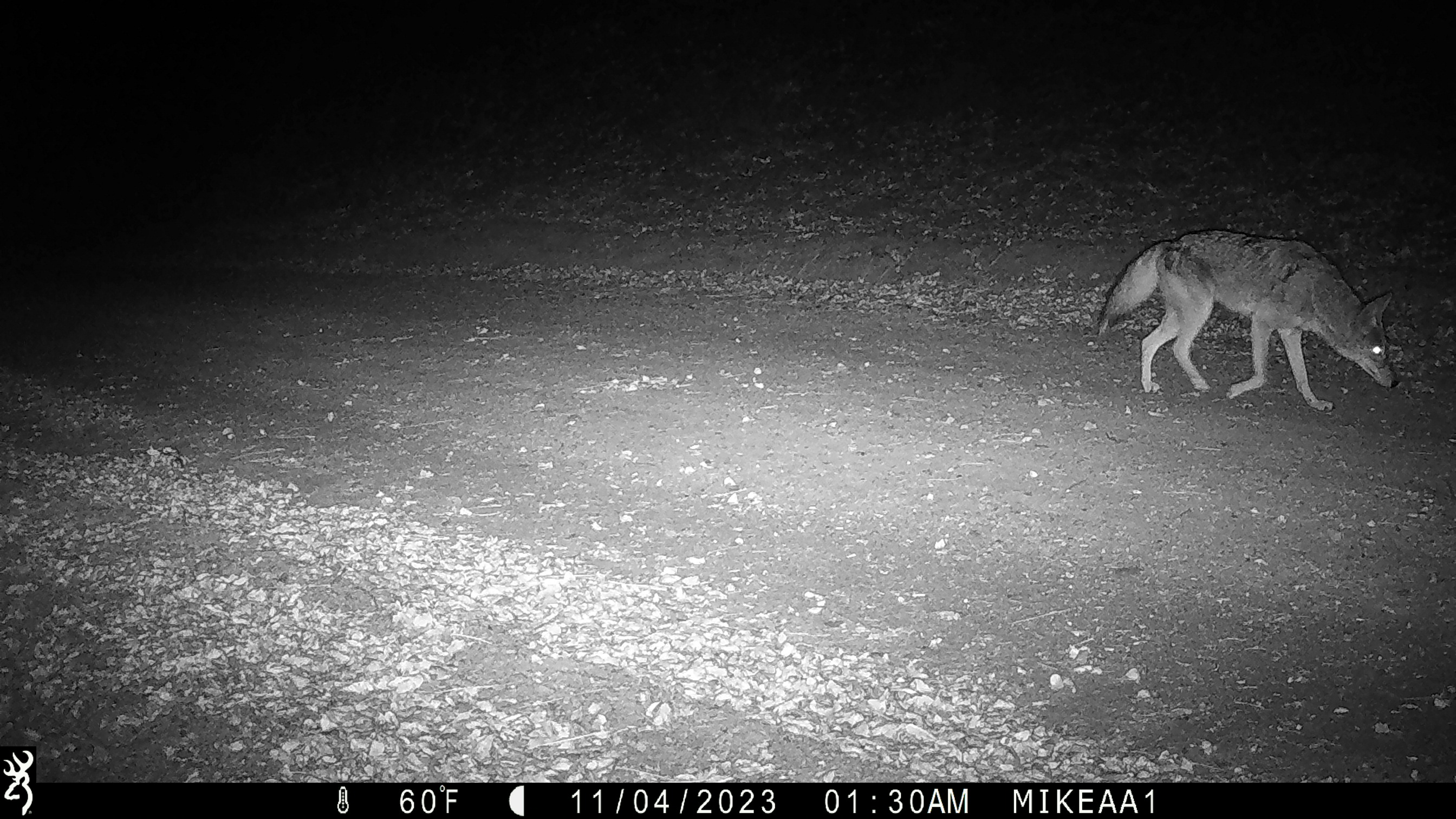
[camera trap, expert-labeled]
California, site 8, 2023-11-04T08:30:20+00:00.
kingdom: Animalia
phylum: Chordata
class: Mammalia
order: Carnivora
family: Canidae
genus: Canis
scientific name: Canis latrans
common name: coyote